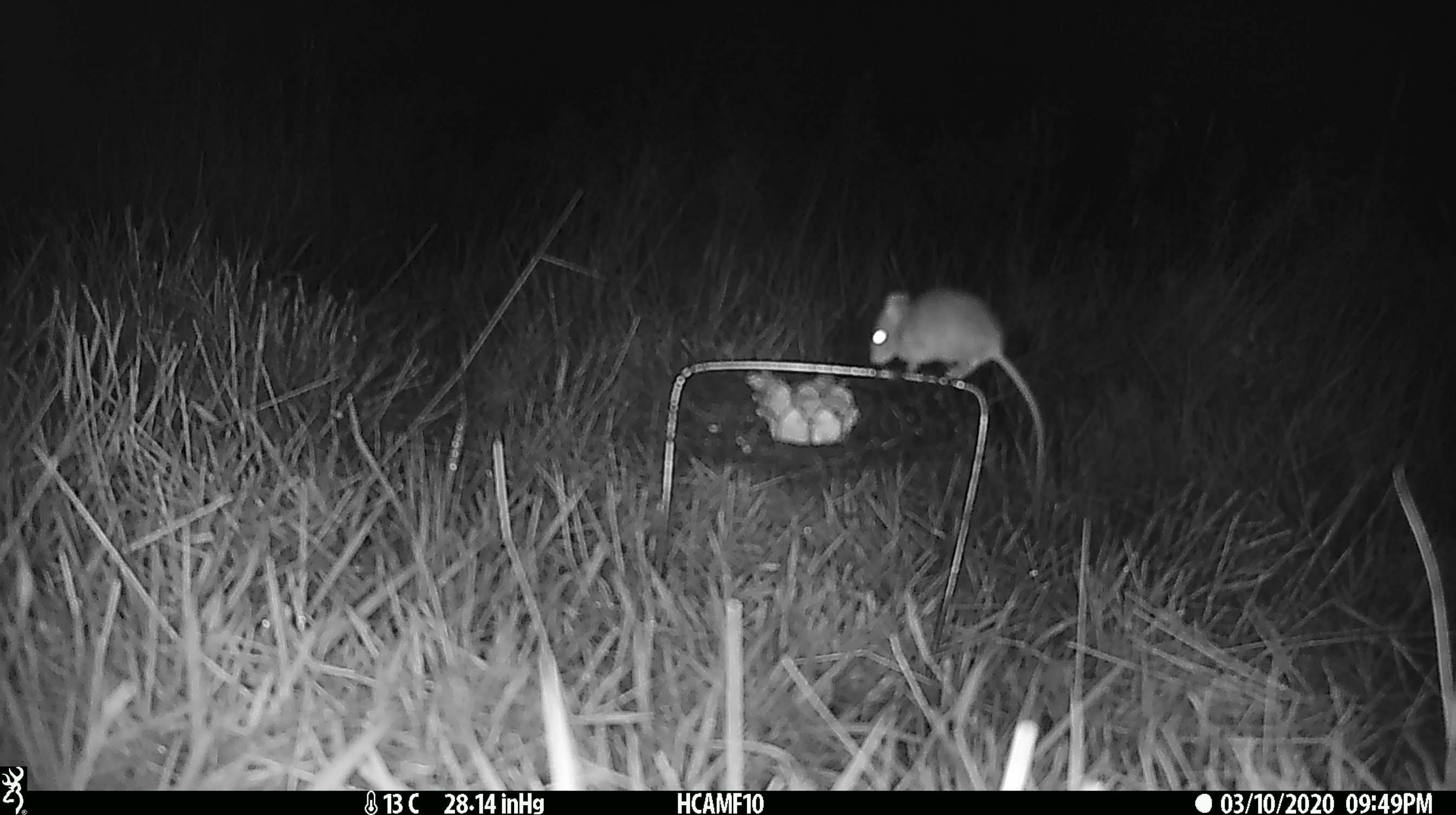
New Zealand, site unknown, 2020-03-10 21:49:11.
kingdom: Animalia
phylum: Chordata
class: Mammalia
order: Rodentia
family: Muridae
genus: Mus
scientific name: Mus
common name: mouse